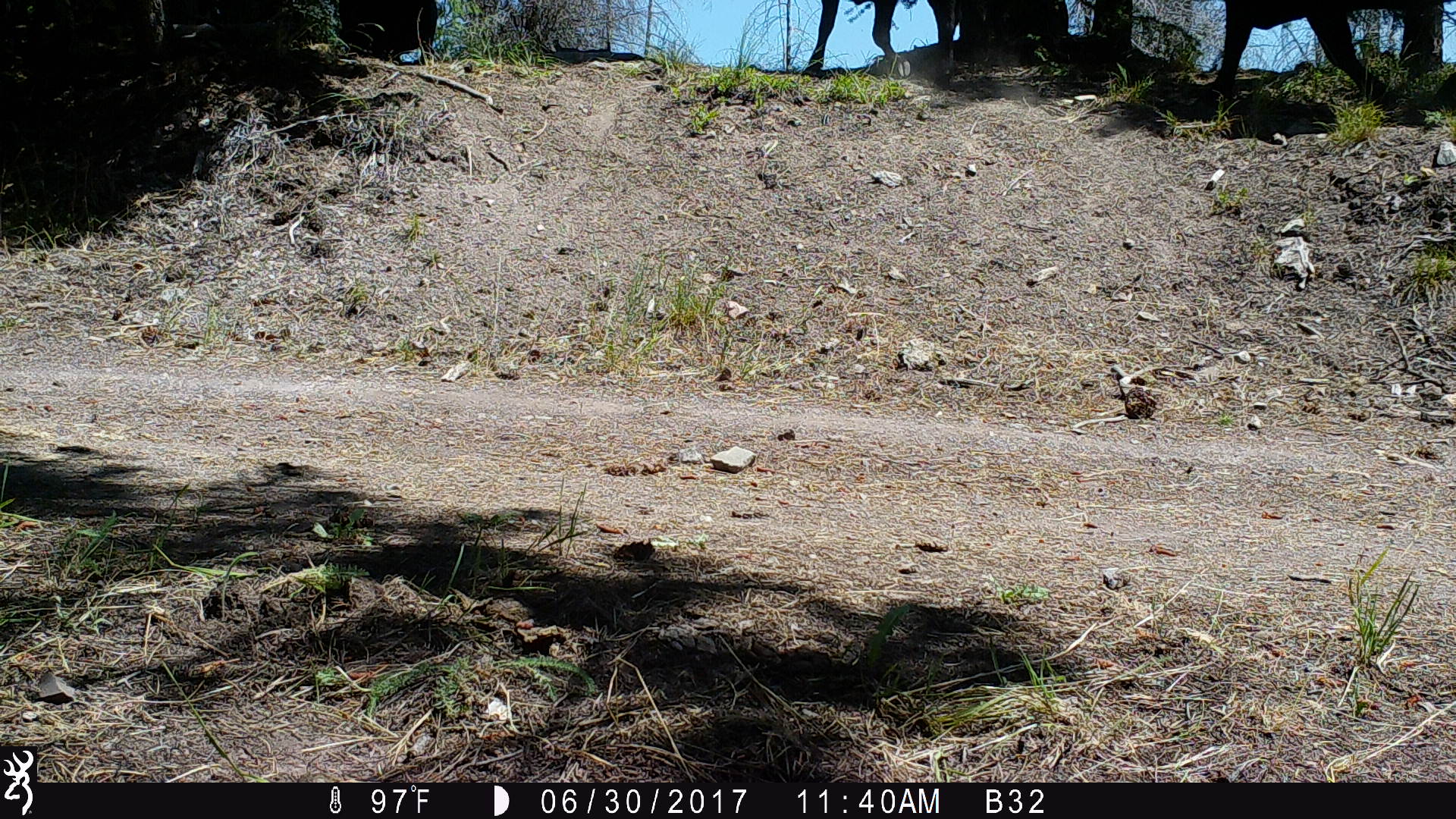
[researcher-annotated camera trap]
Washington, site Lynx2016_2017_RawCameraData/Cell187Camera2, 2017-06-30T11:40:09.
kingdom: Animalia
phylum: Chordata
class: Mammalia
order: Artiodactyla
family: Bovidae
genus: Bos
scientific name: Bos taurus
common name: domestic cattle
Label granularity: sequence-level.